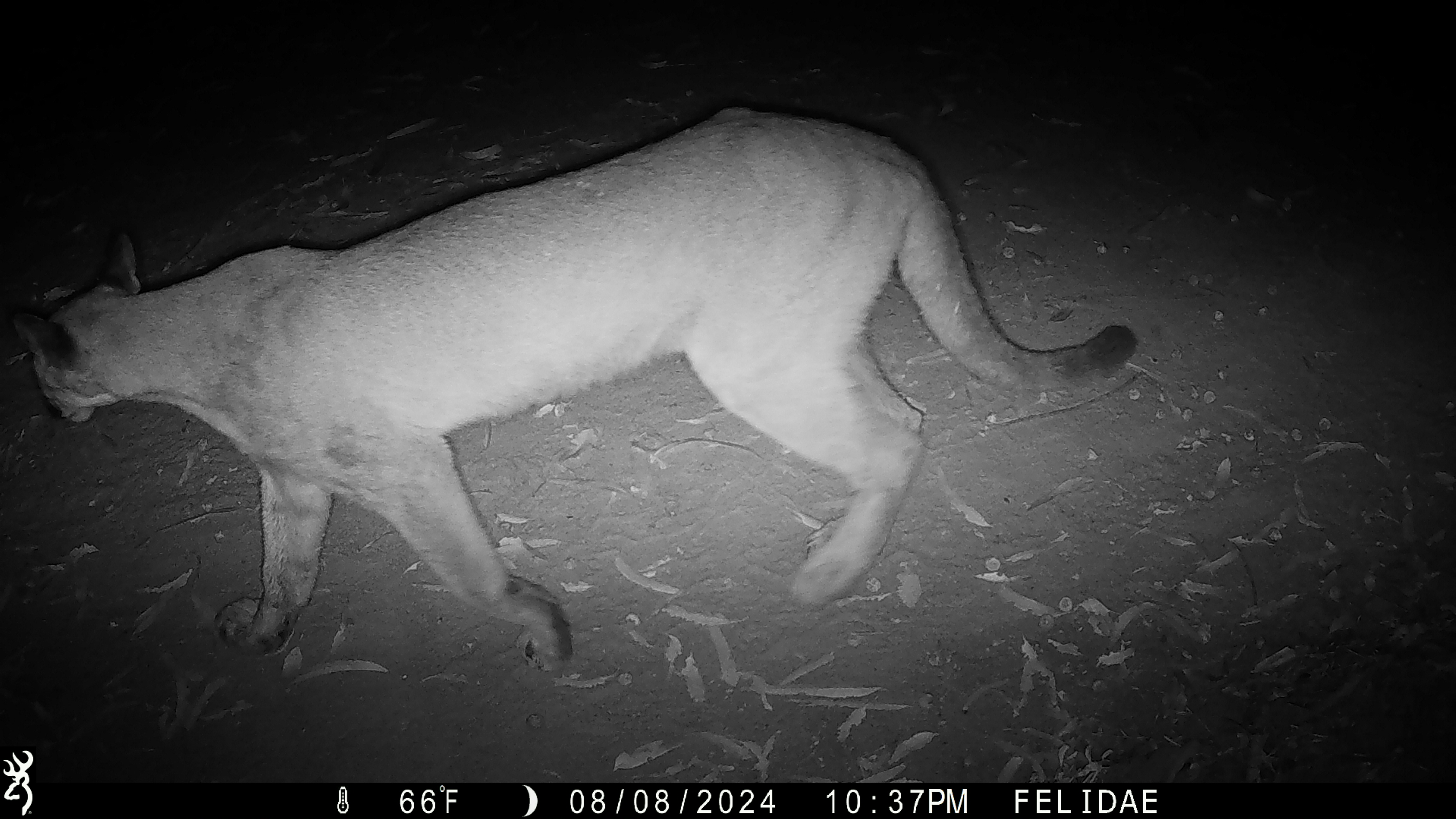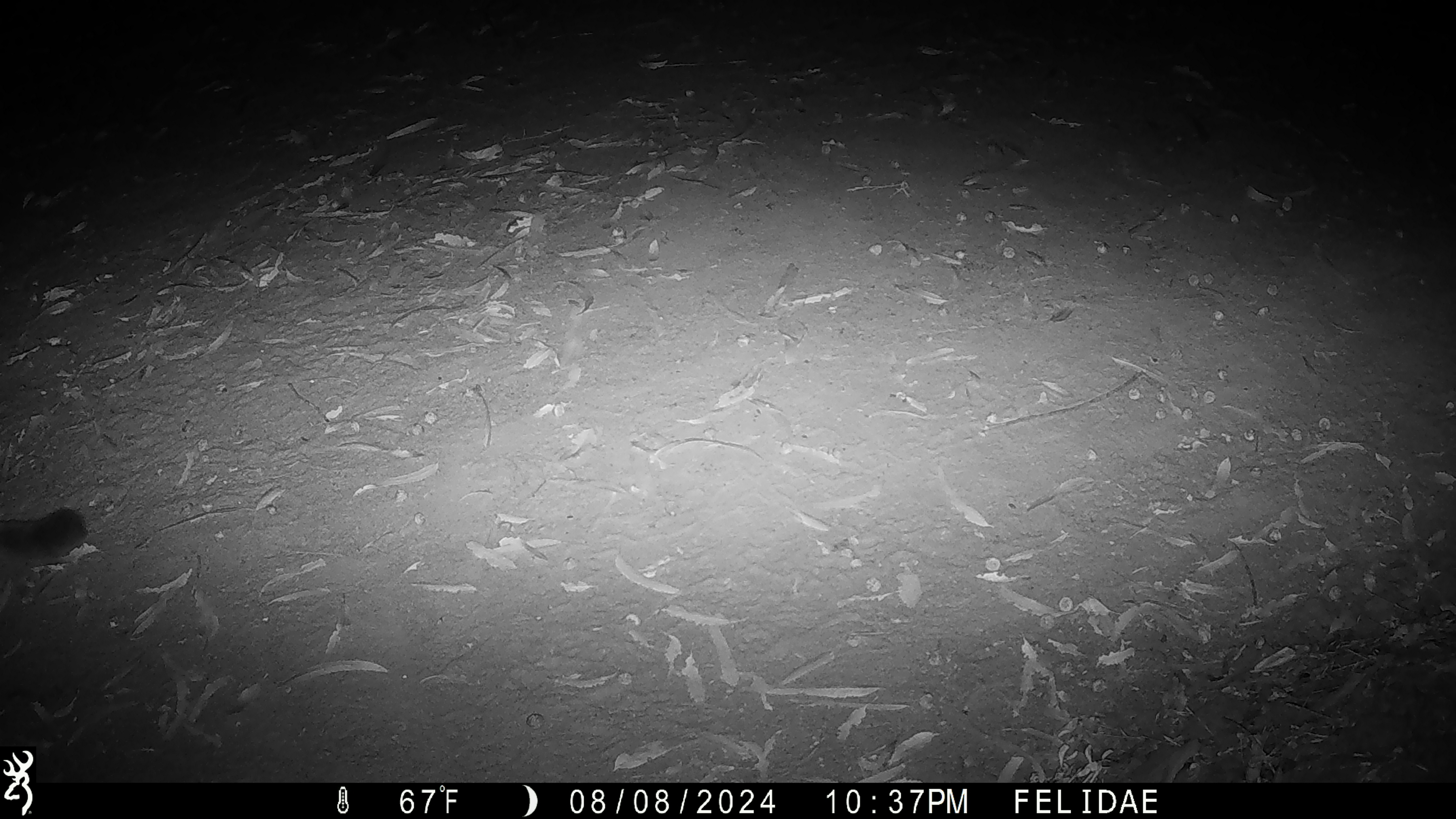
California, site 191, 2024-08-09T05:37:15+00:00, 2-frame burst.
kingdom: Animalia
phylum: Chordata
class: Mammalia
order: Carnivora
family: Felidae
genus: Puma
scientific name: Puma concolor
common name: puma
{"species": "puma (Puma concolor)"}